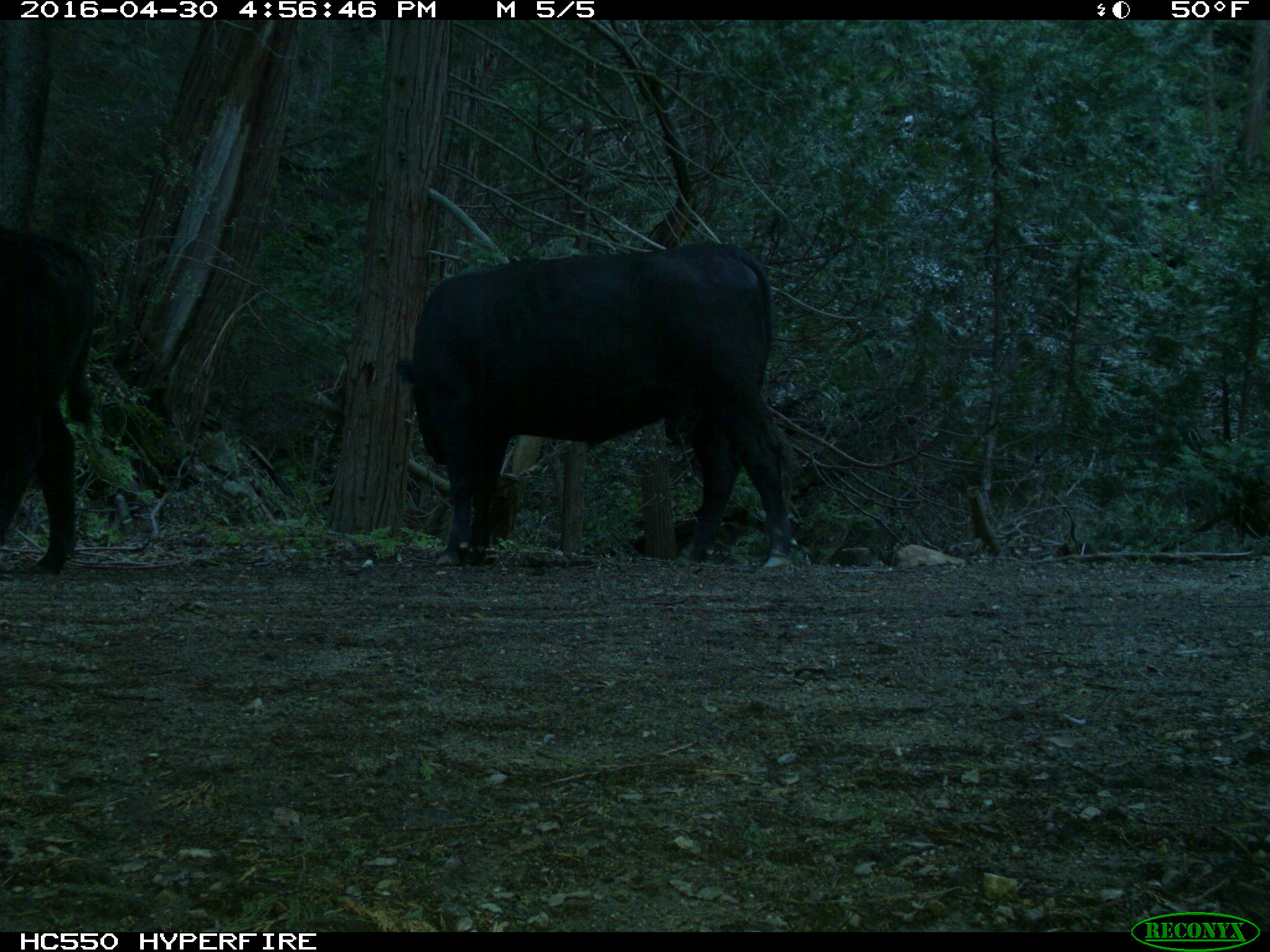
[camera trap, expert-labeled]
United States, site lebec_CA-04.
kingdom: Animalia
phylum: Chordata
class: Mammalia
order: Artiodactyla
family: Bovidae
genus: Bos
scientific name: Bos taurus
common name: domestic cow